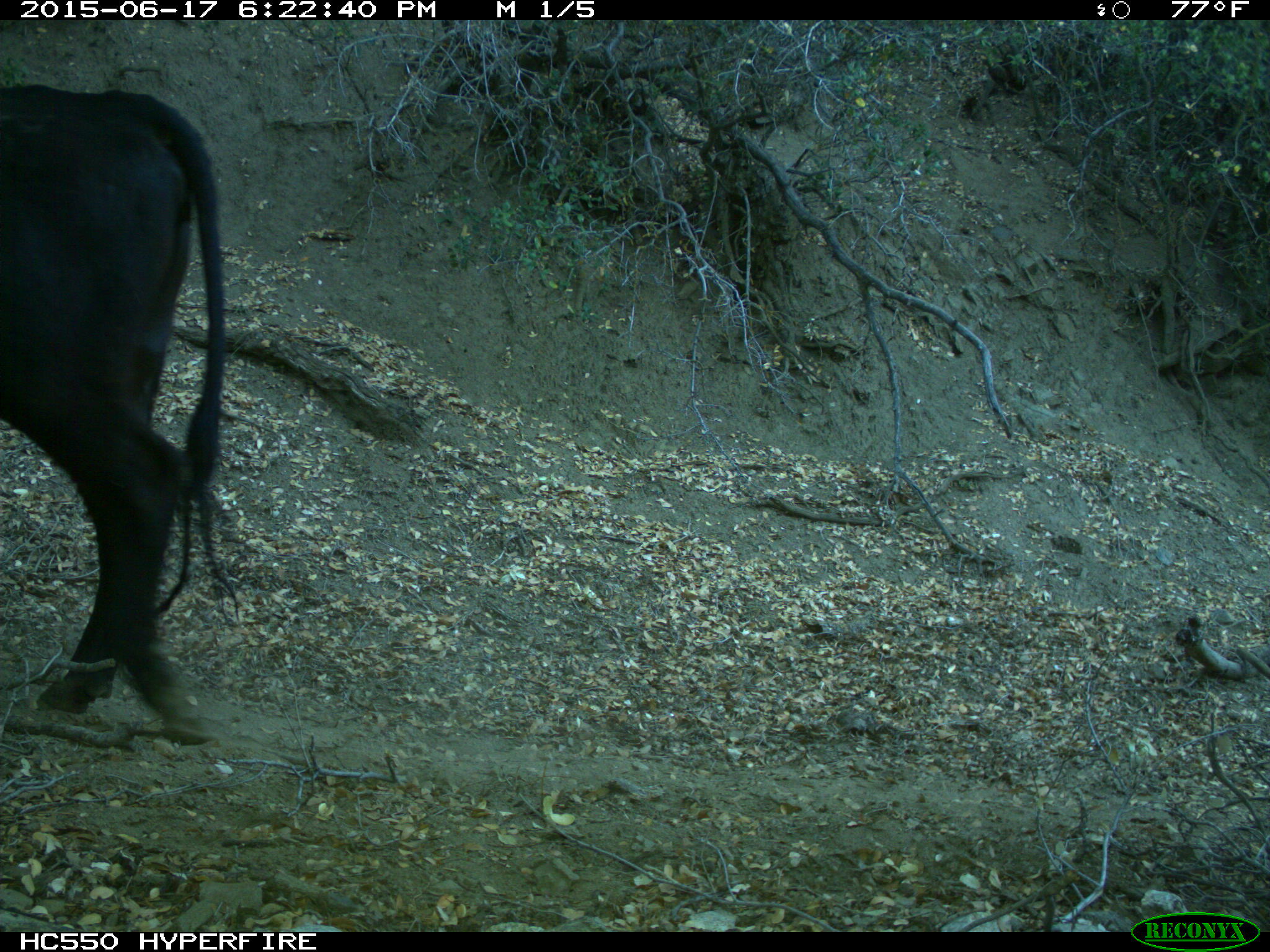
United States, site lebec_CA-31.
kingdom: Animalia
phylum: Chordata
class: Mammalia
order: Artiodactyla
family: Bovidae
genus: Bos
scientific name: Bos taurus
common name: domestic cow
Bos taurus (domestic cow).